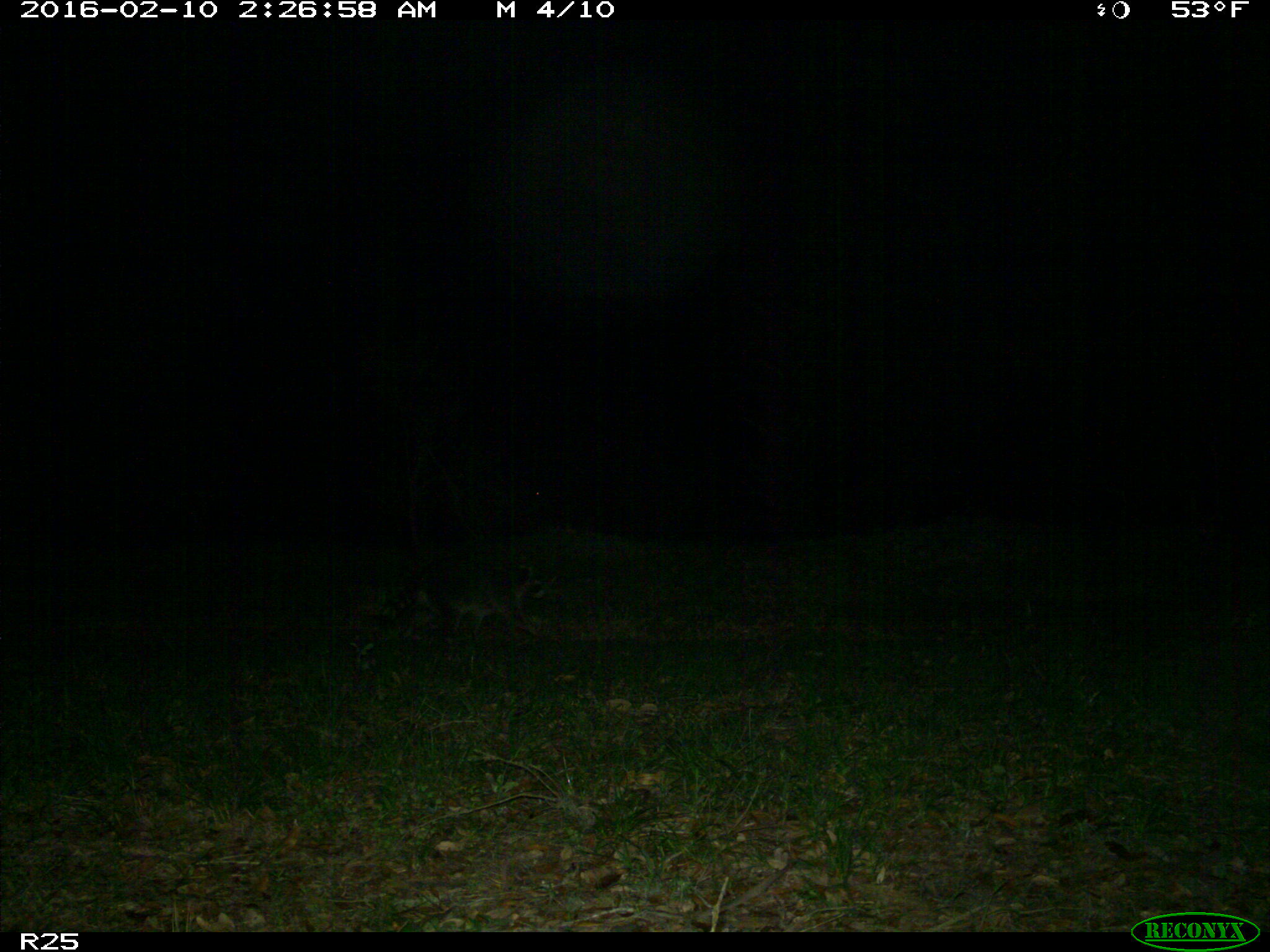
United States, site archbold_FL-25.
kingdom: Animalia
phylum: Chordata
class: Mammalia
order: Carnivora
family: Procyonidae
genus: Procyon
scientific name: Procyon lotor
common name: common raccoon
Procyon lotor (common raccoon).